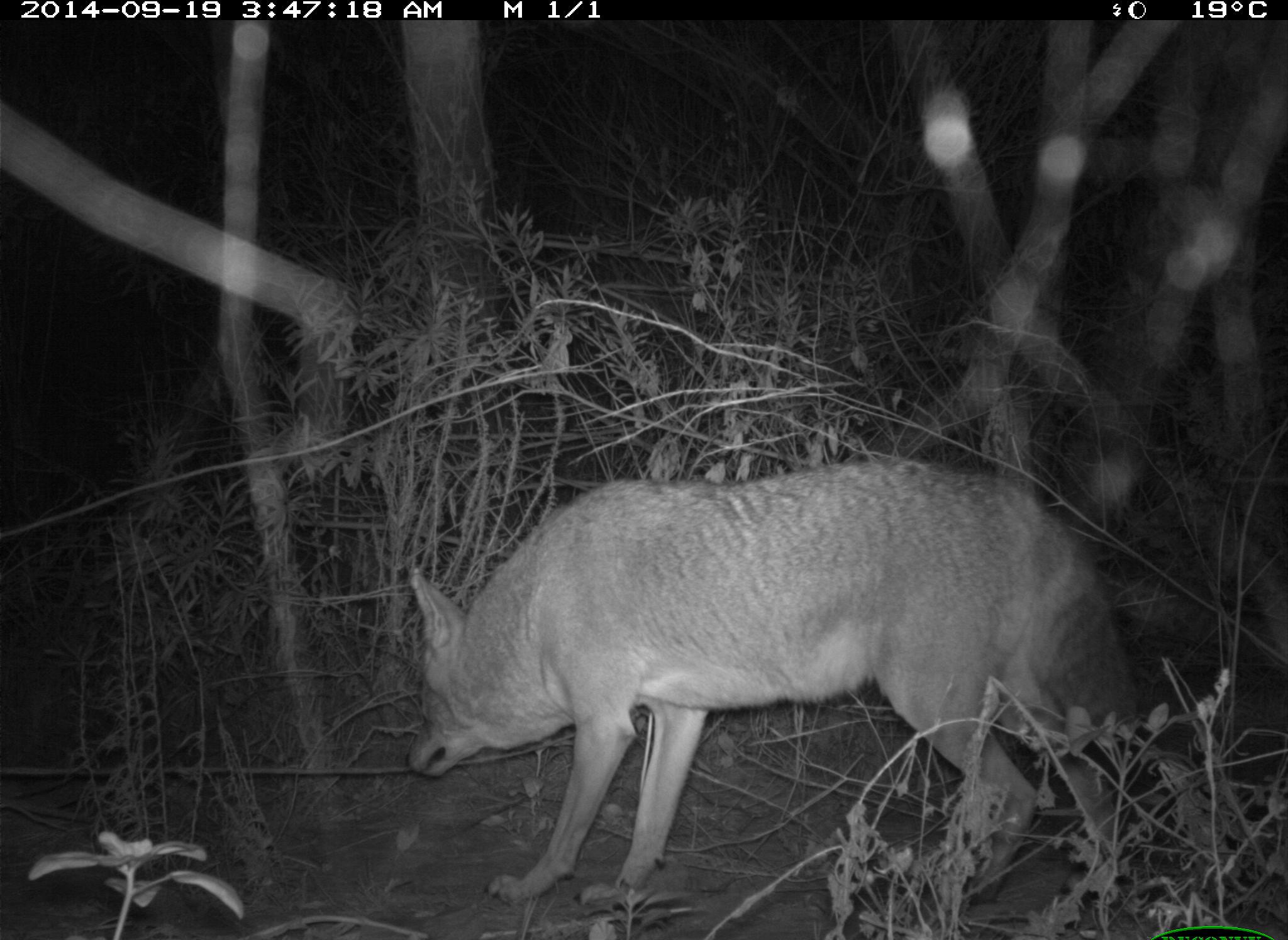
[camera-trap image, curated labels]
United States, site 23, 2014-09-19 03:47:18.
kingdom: Animalia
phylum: Chordata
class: Mammalia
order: Carnivora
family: Canidae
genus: Canis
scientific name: Canis latrans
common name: coyote